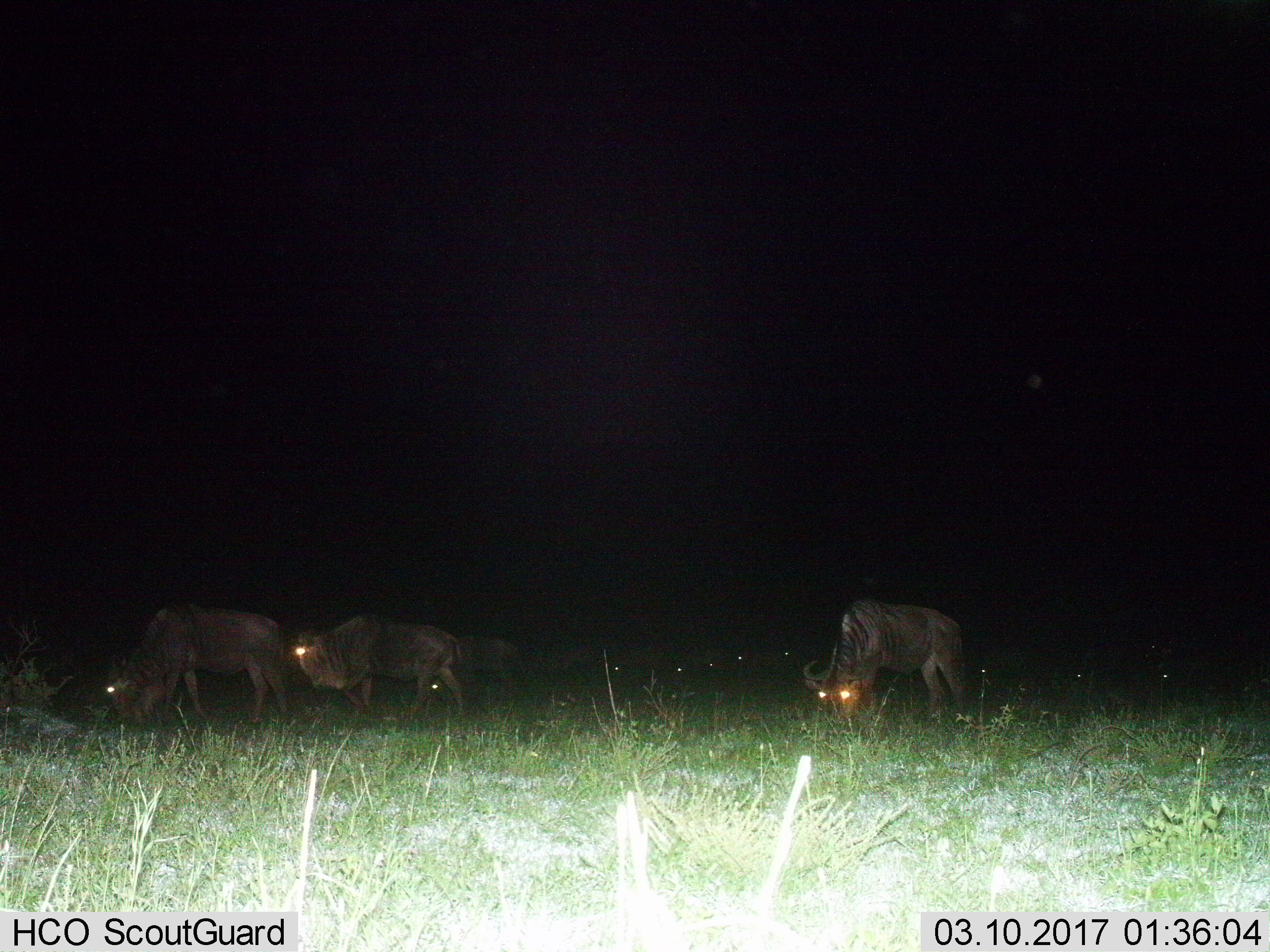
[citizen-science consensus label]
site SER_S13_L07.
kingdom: Animalia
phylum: Chordata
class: Mammalia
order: Artiodactyla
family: Bovidae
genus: Connochaetes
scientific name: Connochaetes taurinus taurinus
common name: blue wildebeest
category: wildebeestblue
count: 11-50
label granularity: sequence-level